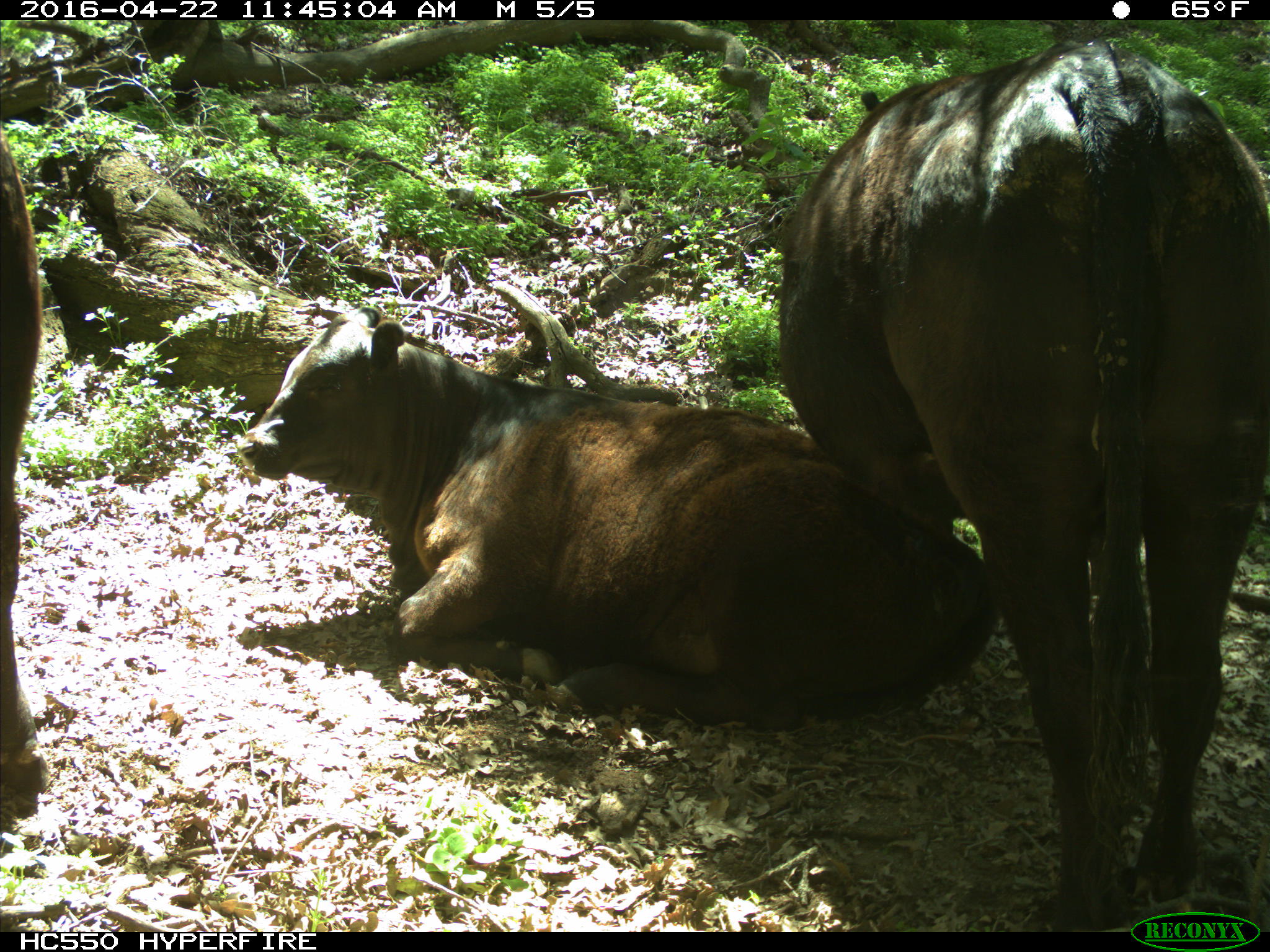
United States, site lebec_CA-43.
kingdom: Animalia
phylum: Chordata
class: Mammalia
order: Artiodactyla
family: Bovidae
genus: Bos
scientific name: Bos taurus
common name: domestic cow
Bos taurus (domestic cow).